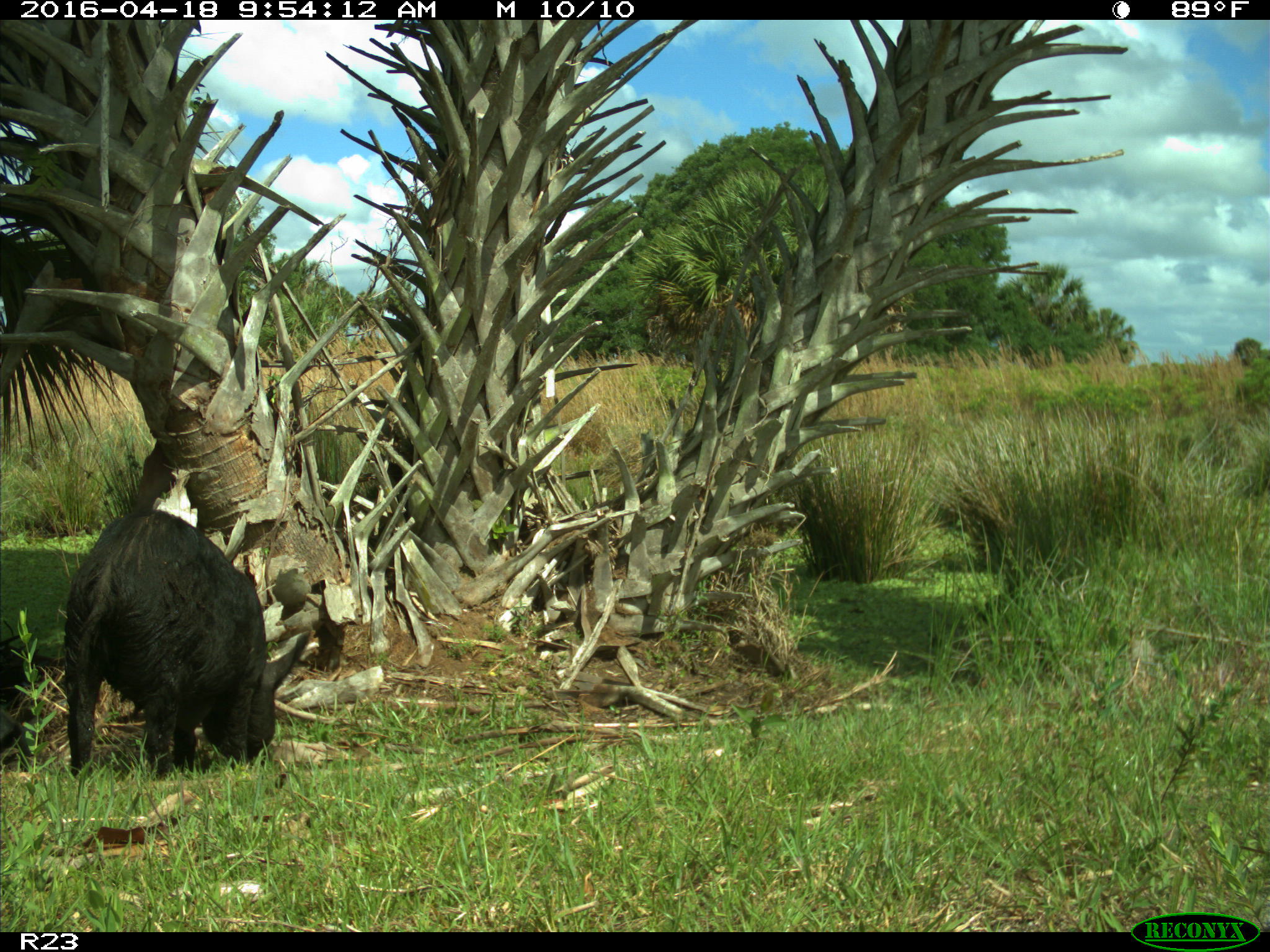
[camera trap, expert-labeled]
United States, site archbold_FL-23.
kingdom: Animalia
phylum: Chordata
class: Mammalia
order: Artiodactyla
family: Suidae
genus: Sus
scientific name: Sus scrofa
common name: wild boar